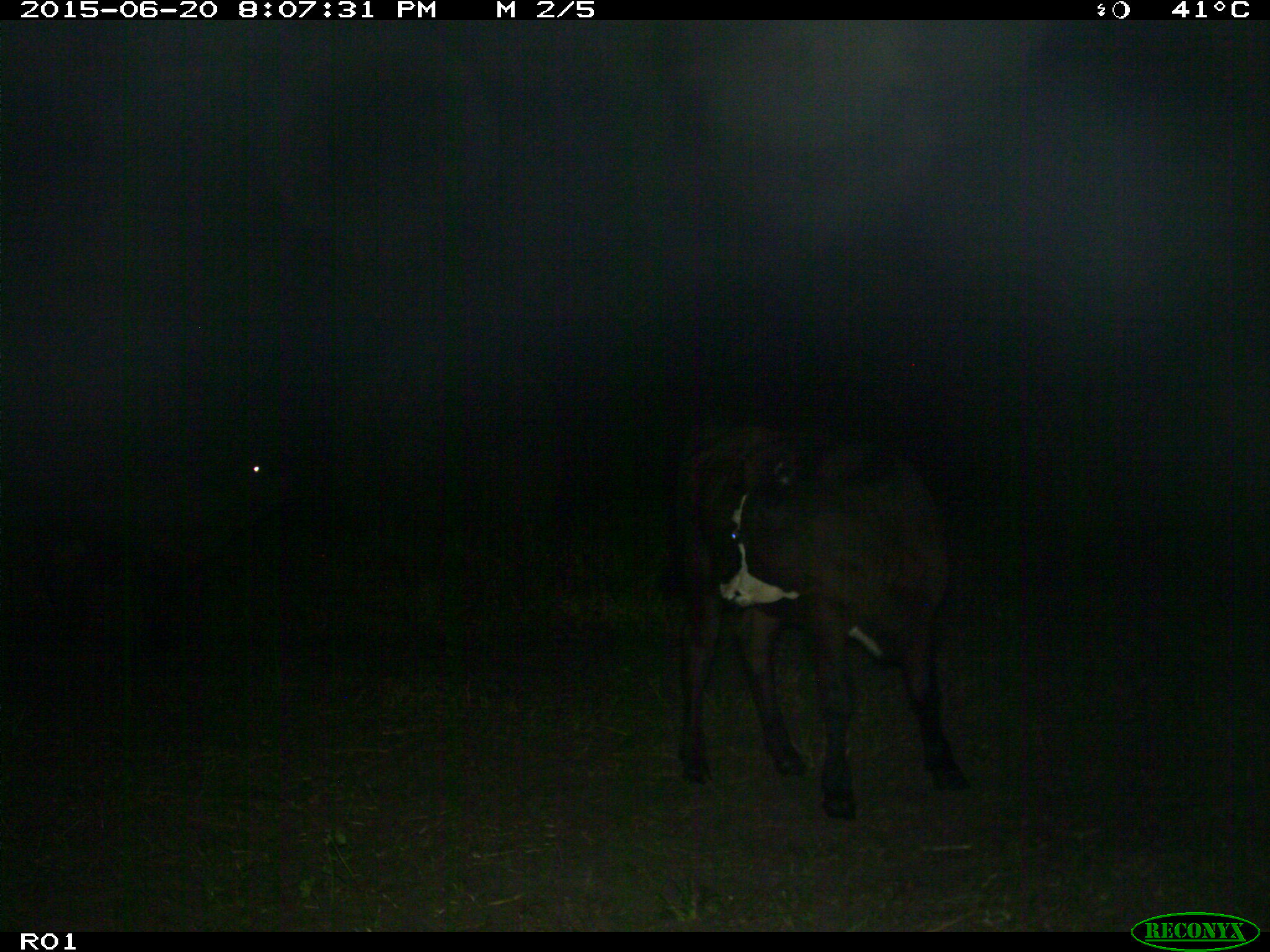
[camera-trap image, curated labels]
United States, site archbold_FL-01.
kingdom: Animalia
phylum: Chordata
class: Mammalia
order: Artiodactyla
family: Bovidae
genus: Bos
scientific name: Bos taurus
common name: domestic cow